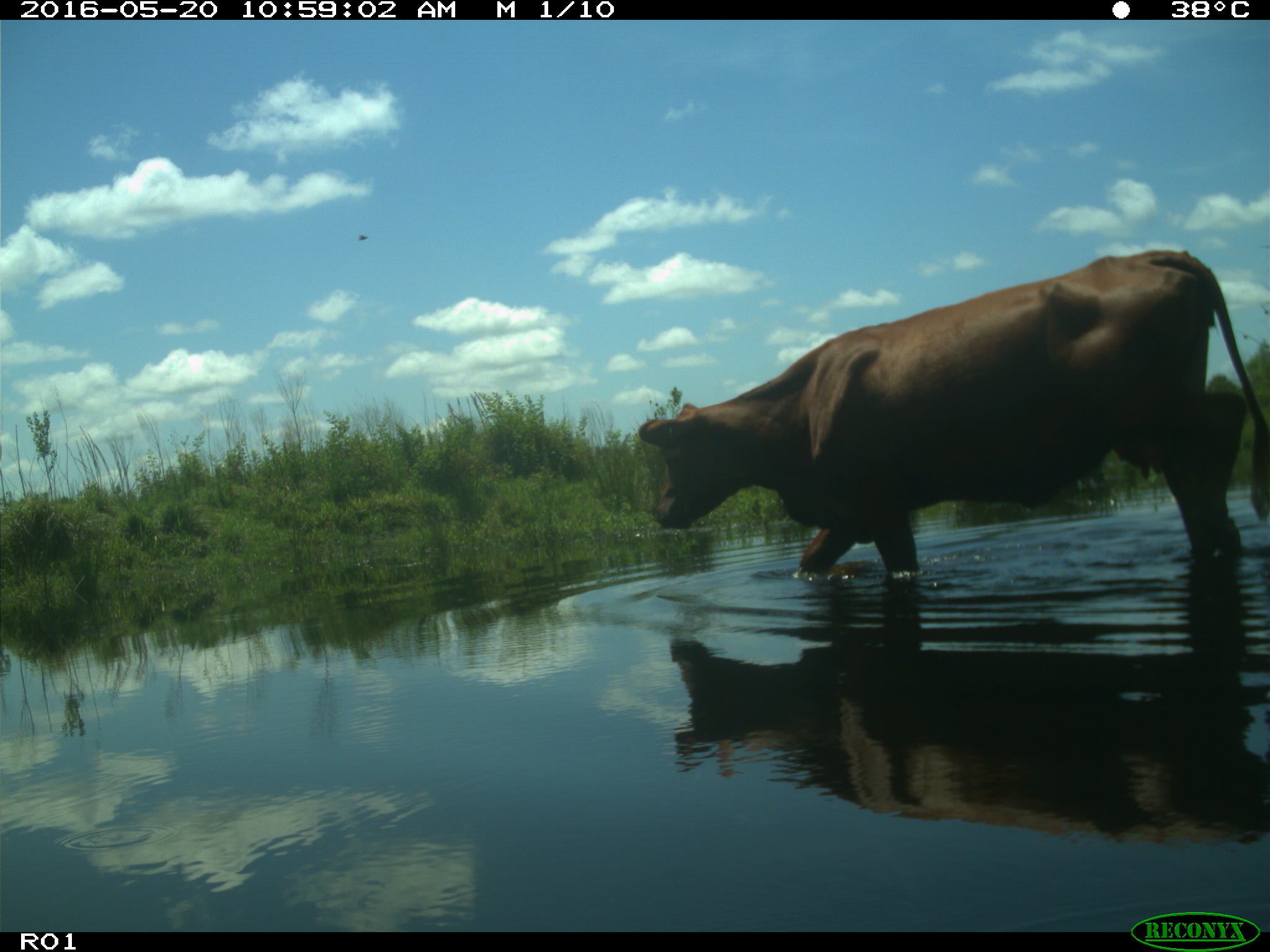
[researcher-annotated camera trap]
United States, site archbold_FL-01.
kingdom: Animalia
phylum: Chordata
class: Mammalia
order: Artiodactyla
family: Bovidae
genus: Bos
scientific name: Bos taurus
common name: domestic cow